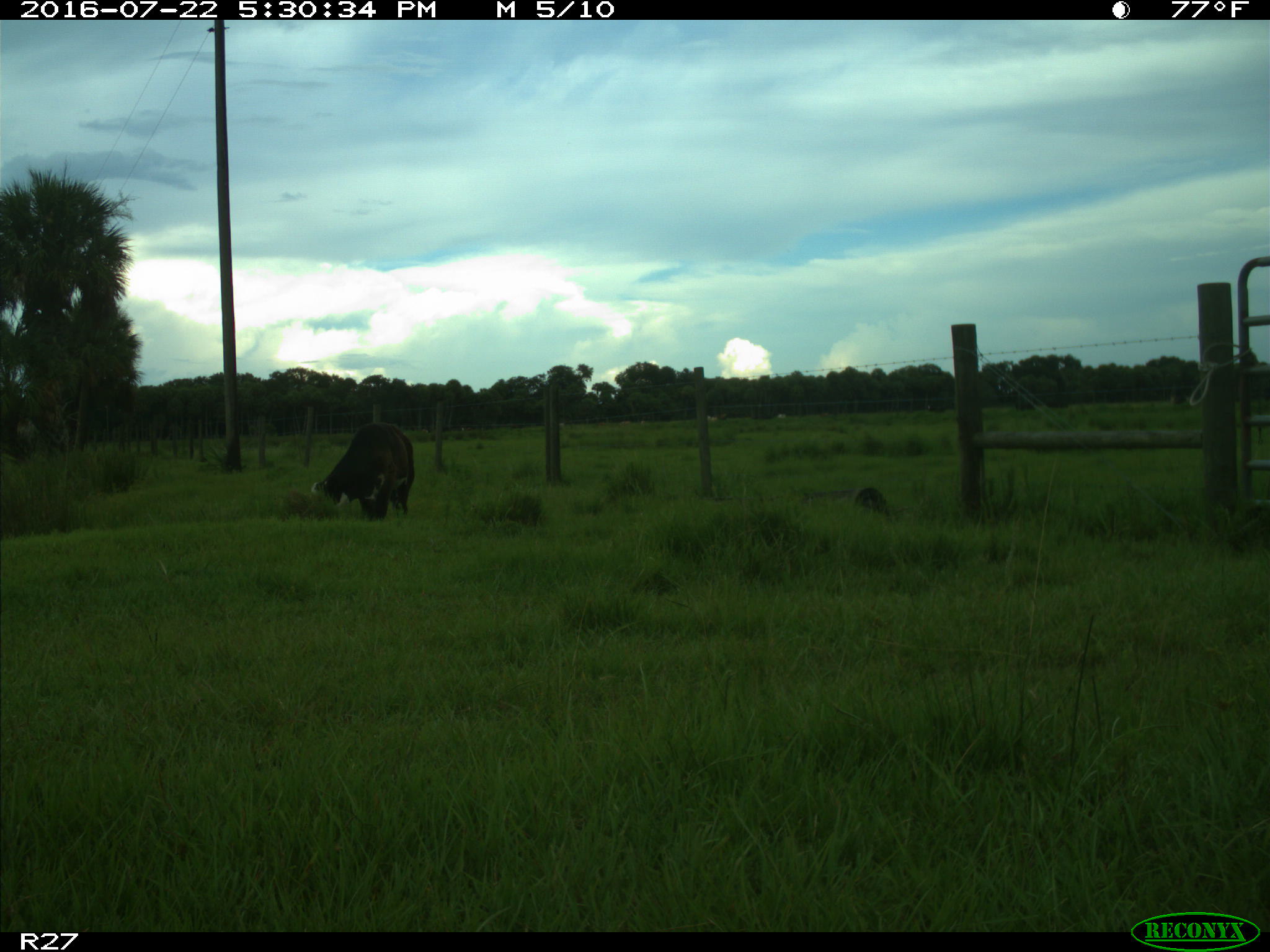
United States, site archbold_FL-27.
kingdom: Animalia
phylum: Chordata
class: Mammalia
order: Artiodactyla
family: Bovidae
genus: Bos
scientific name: Bos taurus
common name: domestic cow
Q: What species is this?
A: Bos taurus (domestic cow).